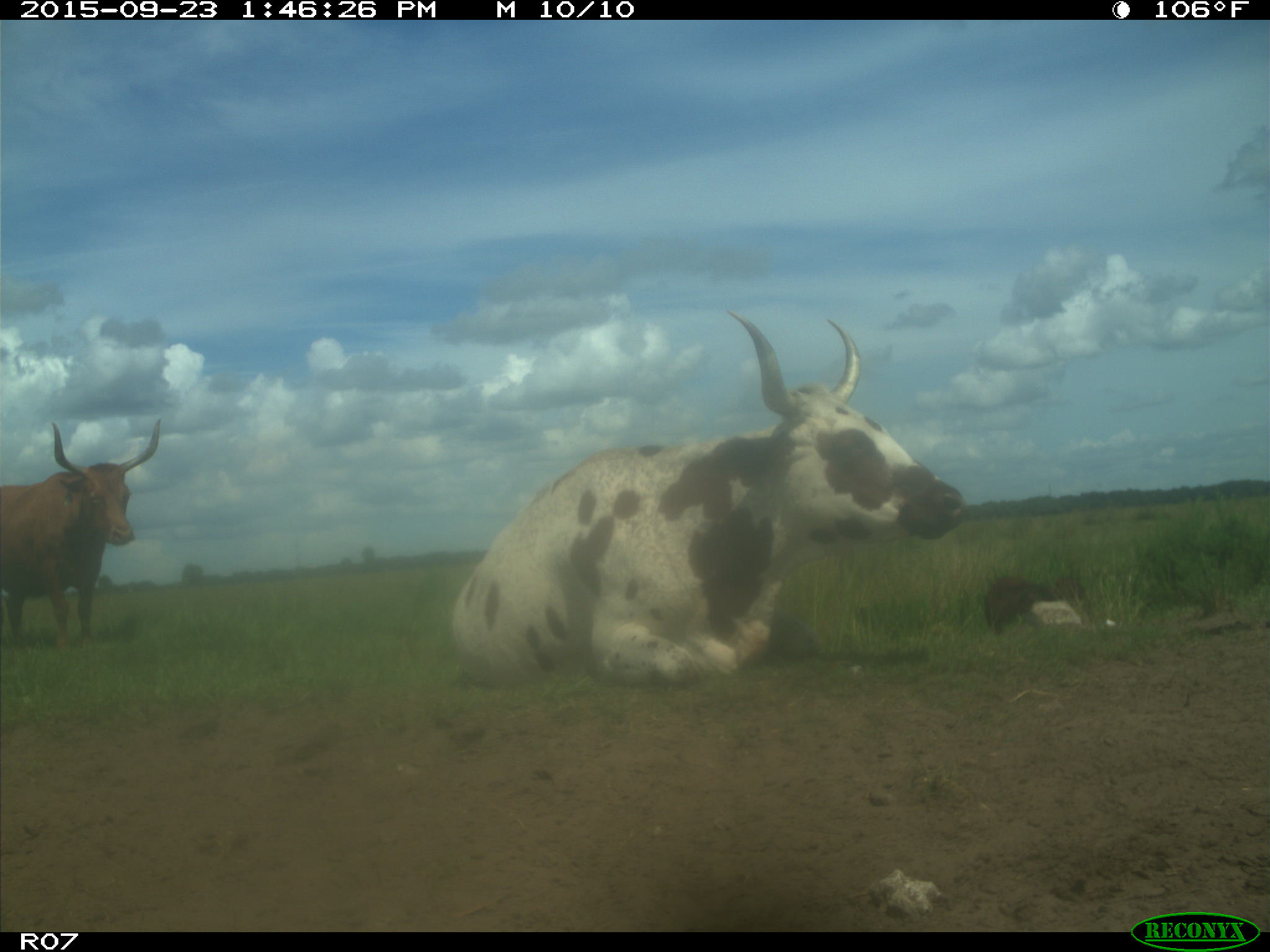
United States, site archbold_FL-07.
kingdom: Animalia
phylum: Chordata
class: Mammalia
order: Artiodactyla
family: Bovidae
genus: Bos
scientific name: Bos taurus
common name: domestic cow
Bos taurus (domestic cow).